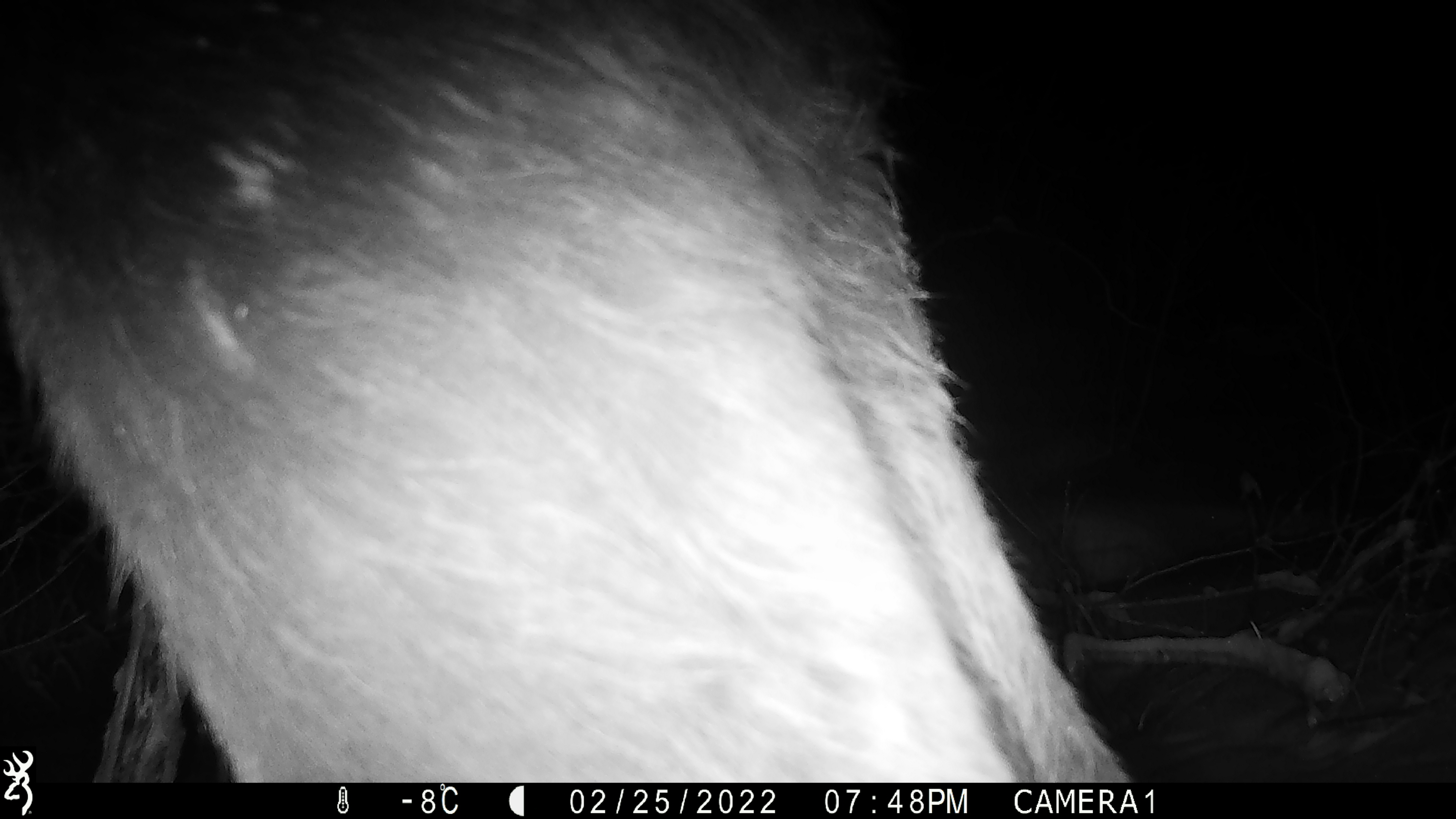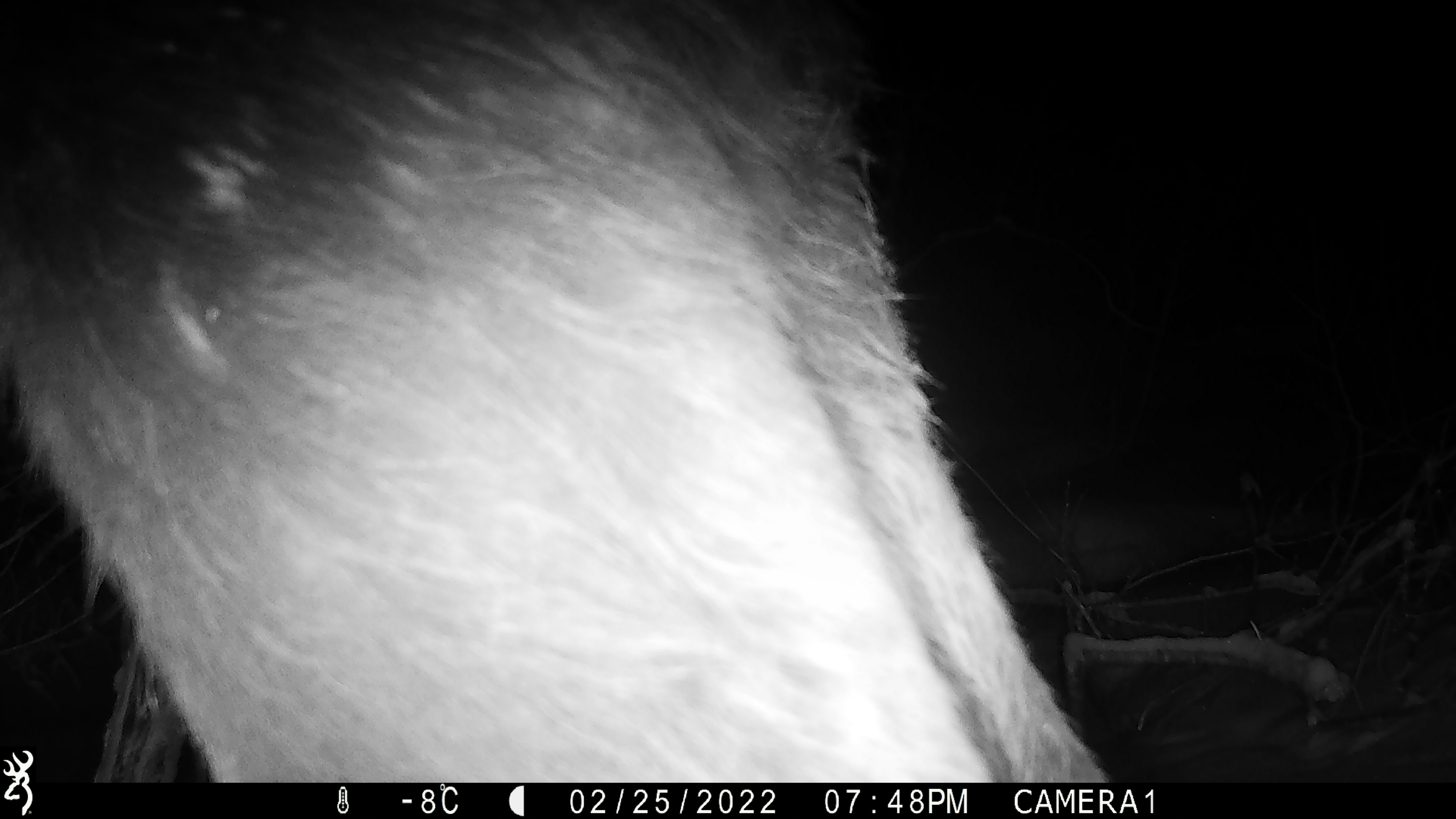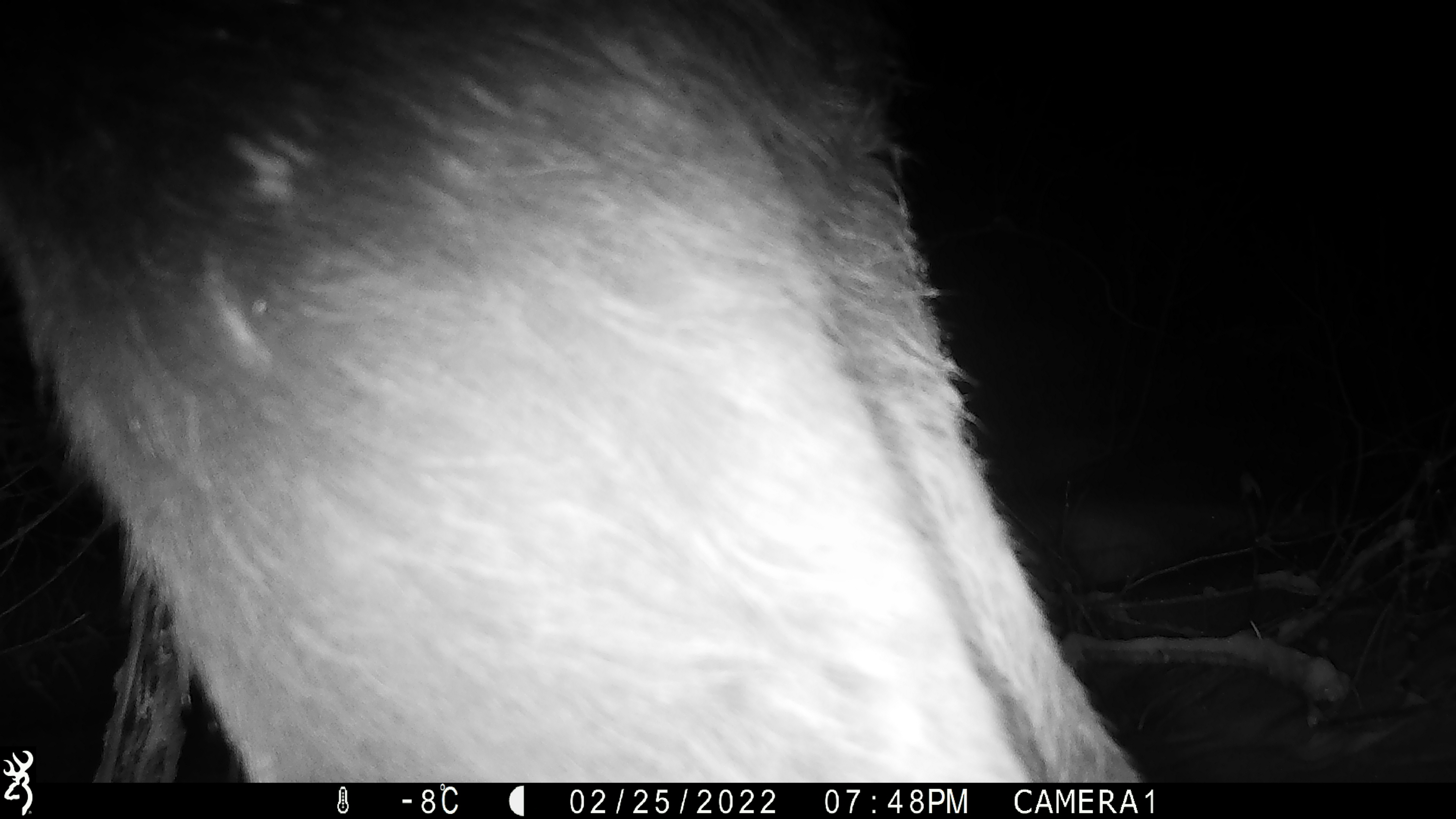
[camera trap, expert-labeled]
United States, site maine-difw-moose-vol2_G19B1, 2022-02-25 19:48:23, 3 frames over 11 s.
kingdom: Animalia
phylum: Chordata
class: Mammalia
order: Artiodactyla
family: Cervidae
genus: Alces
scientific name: Alces alces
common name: moose